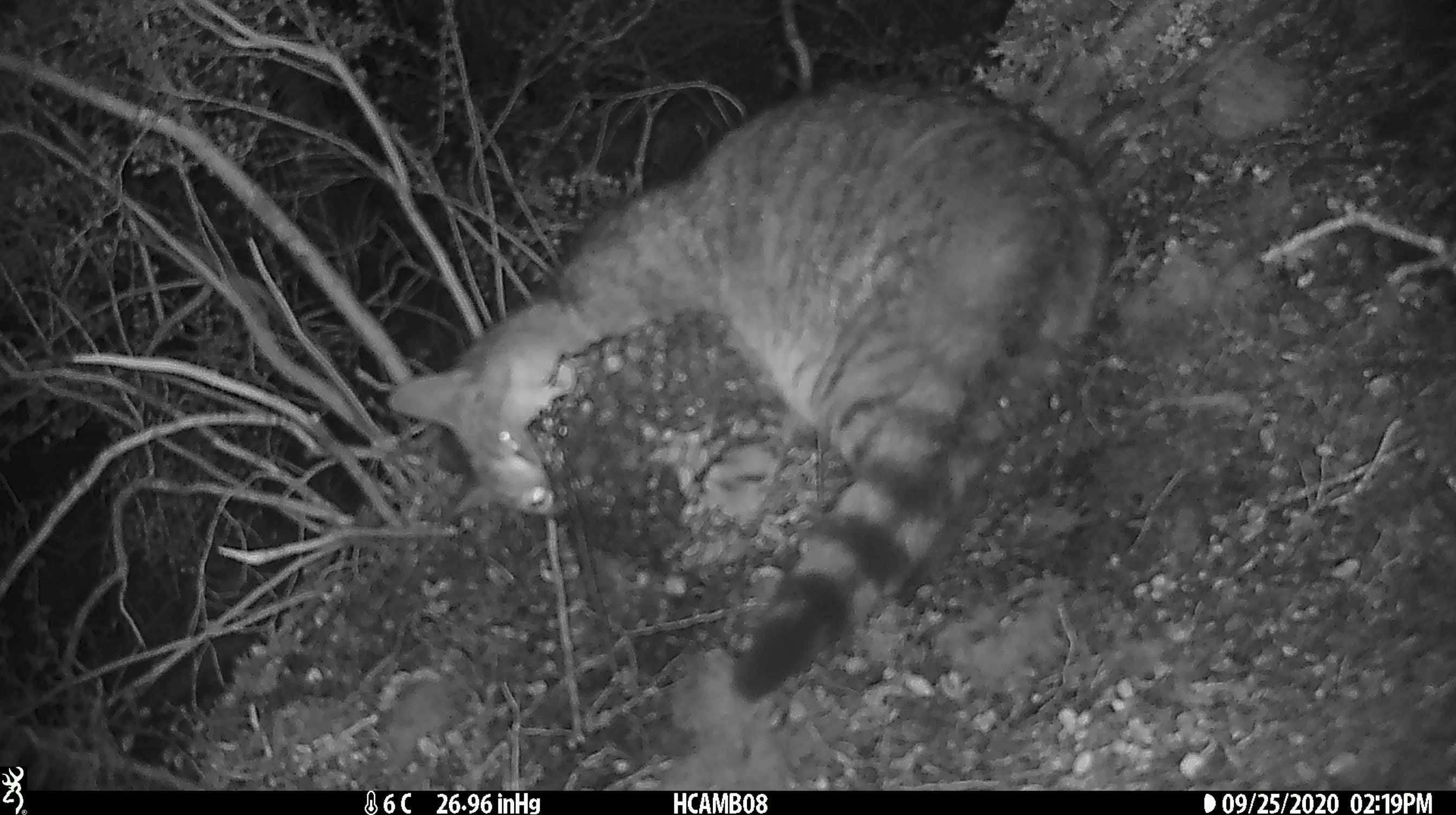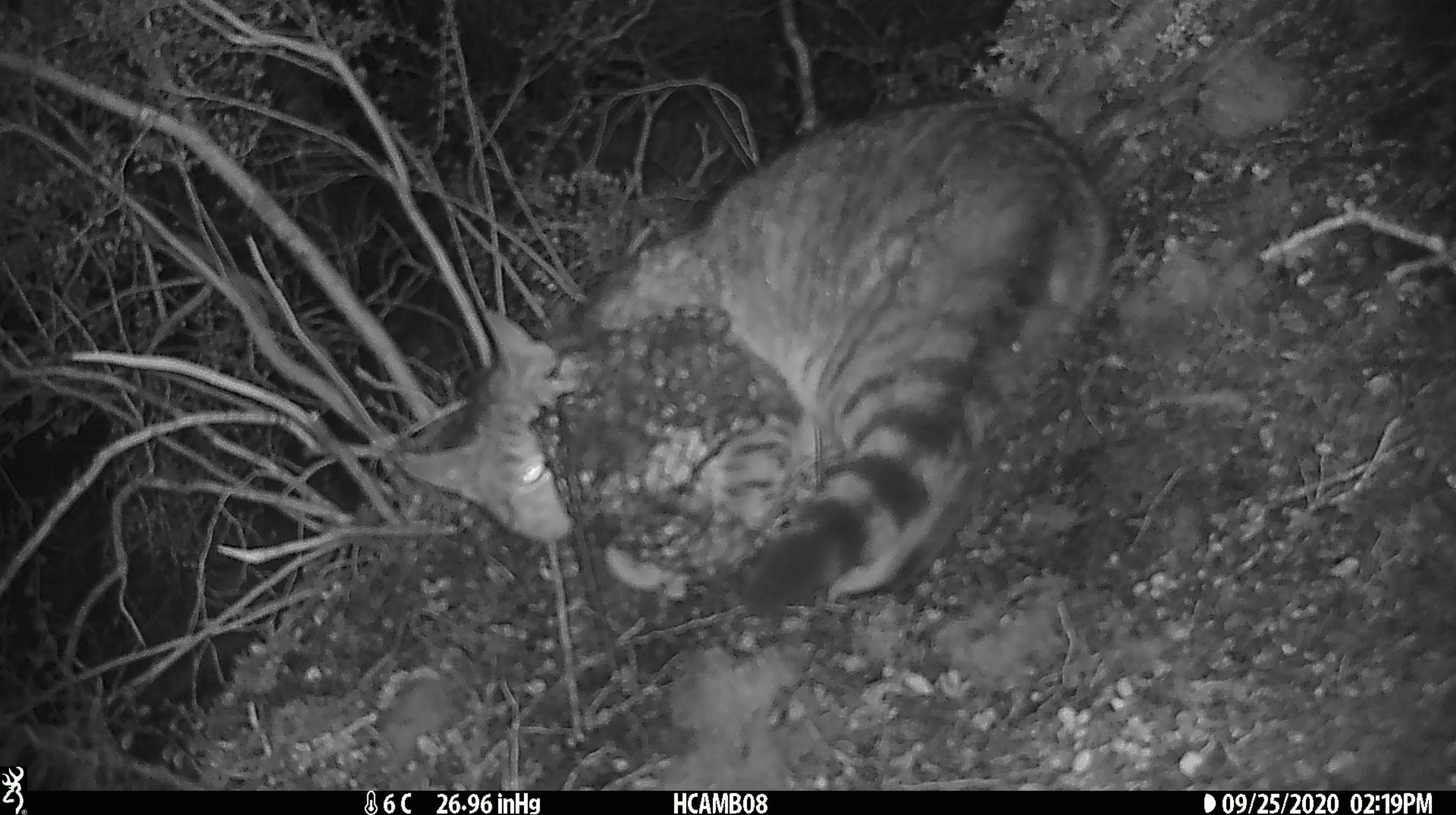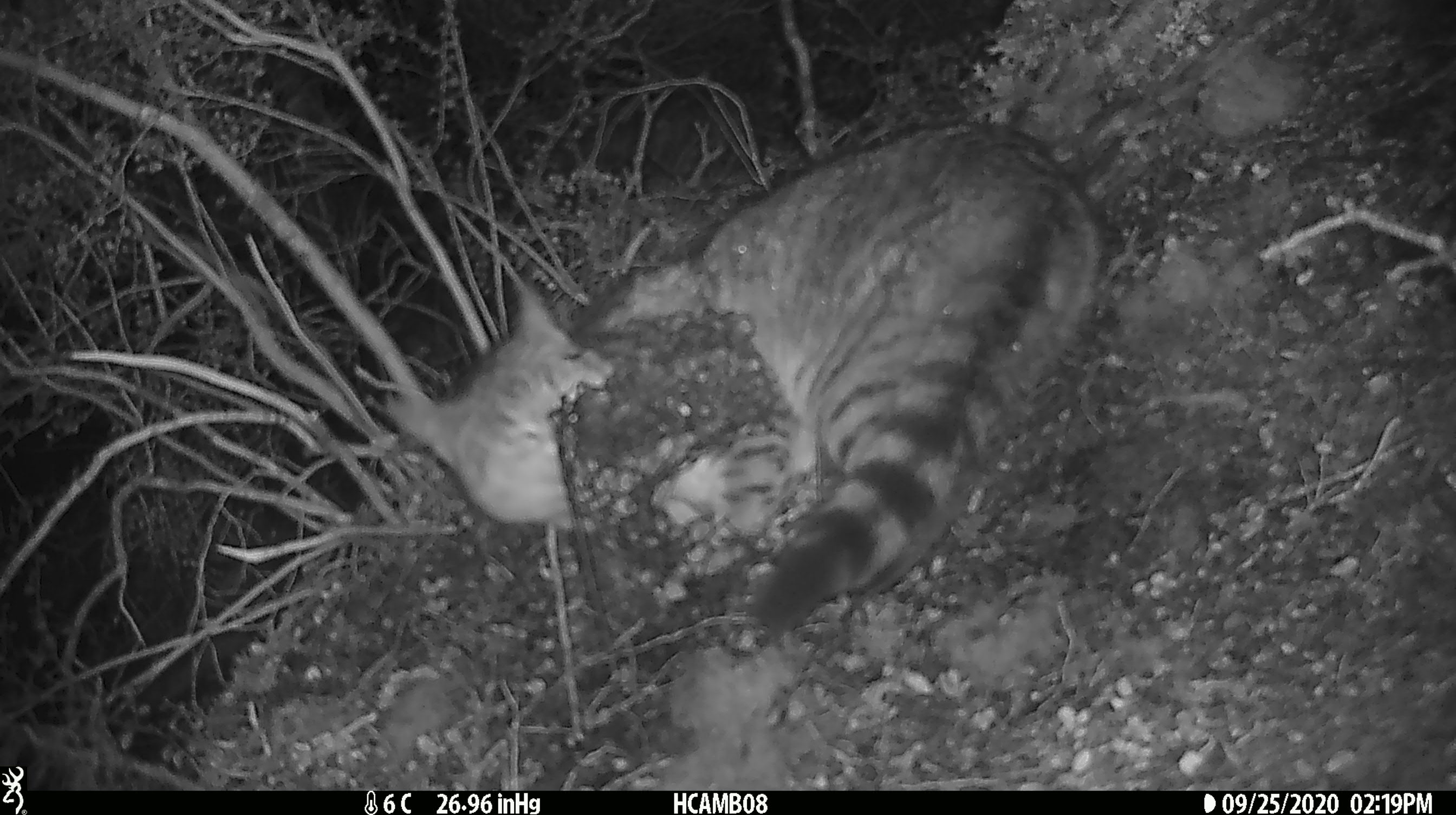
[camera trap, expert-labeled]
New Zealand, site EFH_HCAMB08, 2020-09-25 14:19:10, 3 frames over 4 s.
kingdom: Animalia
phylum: Chordata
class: Mammalia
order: Carnivora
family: Felidae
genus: Felis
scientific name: Felis catus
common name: domestic cat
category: cat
Cat (domestic cat) (Felis catus).